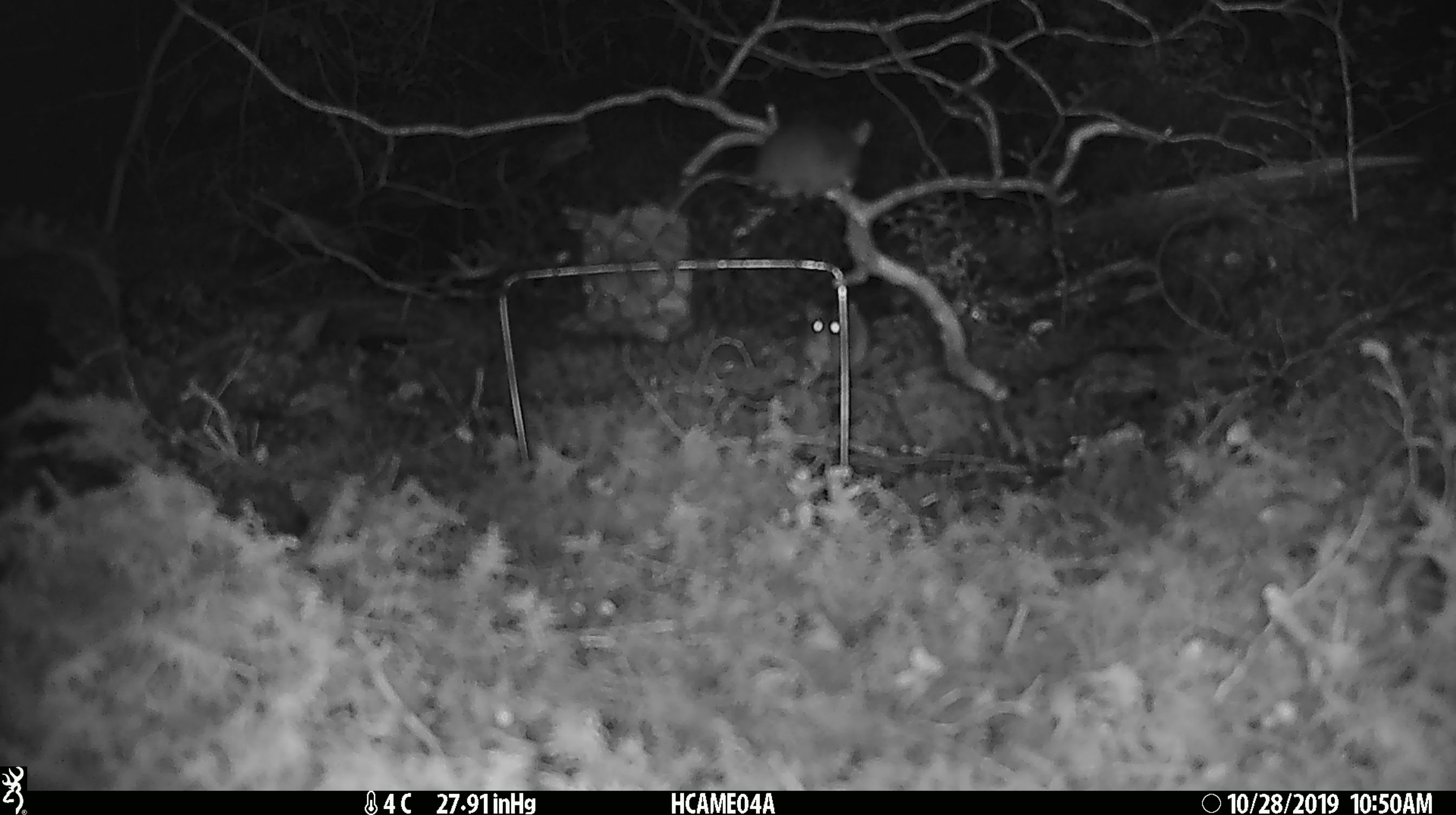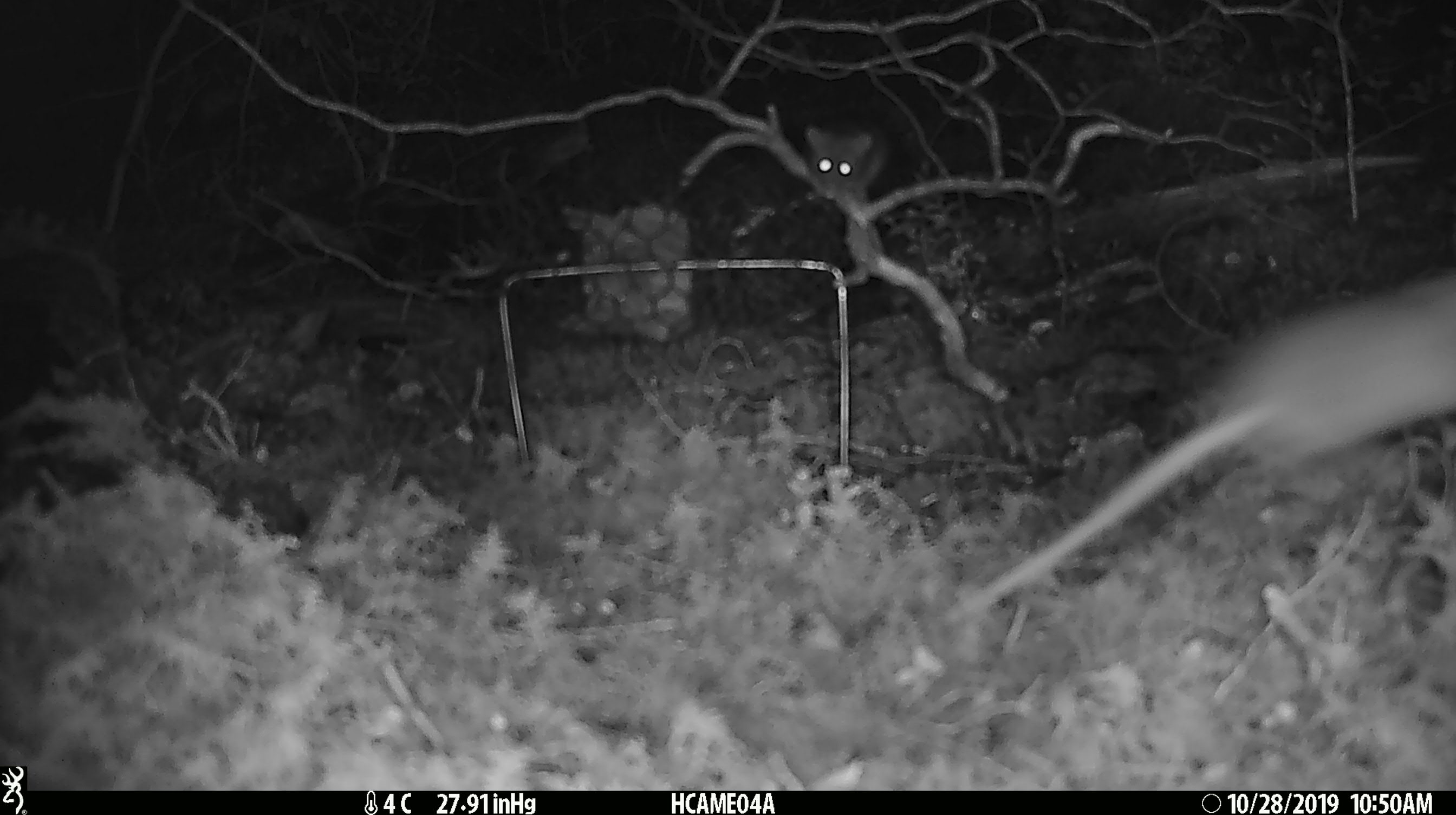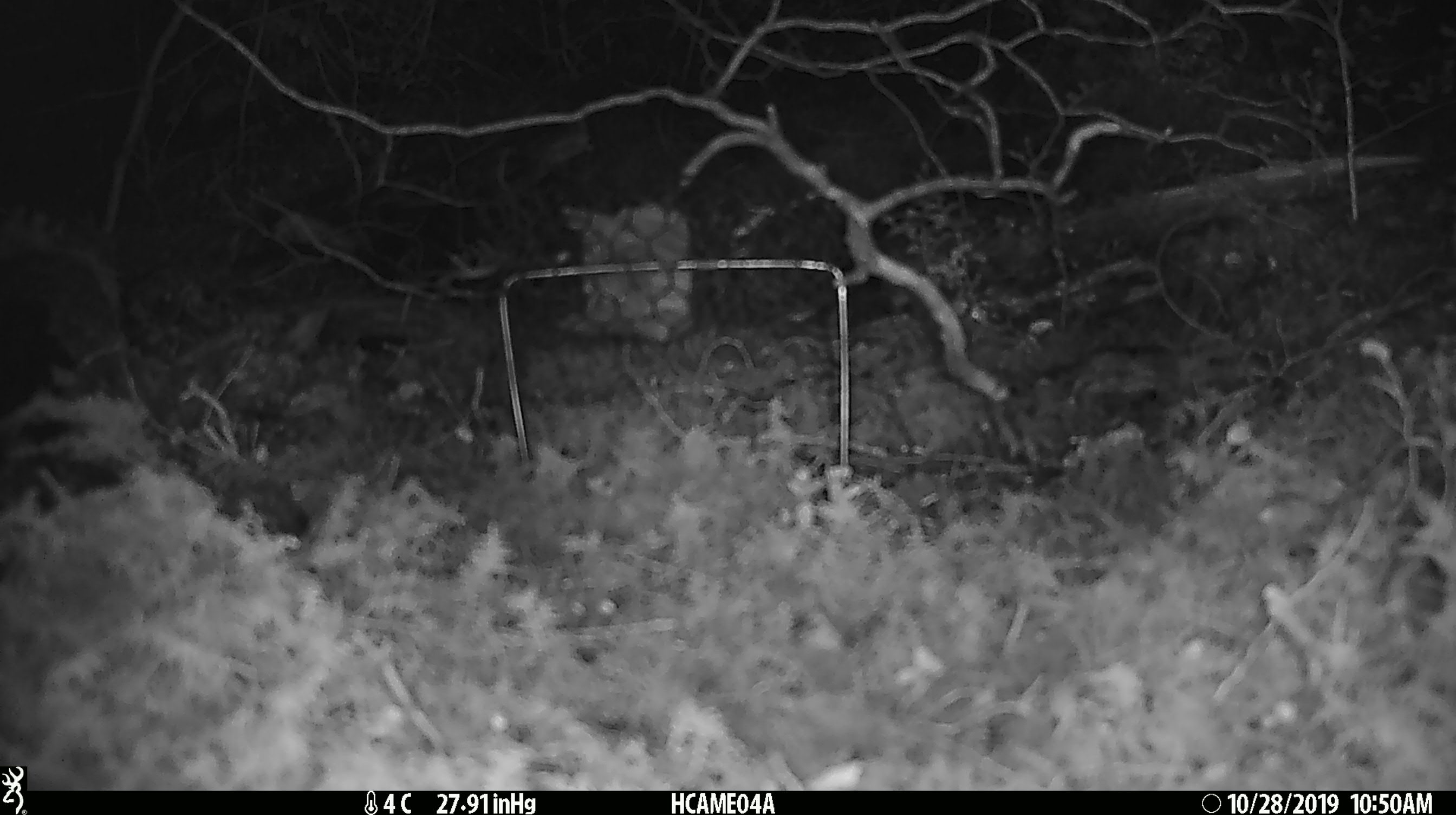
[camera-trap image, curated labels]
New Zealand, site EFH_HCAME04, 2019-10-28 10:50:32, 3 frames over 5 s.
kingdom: Animalia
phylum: Chordata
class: Mammalia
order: Rodentia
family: Muridae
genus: Mus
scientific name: Mus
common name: mouse